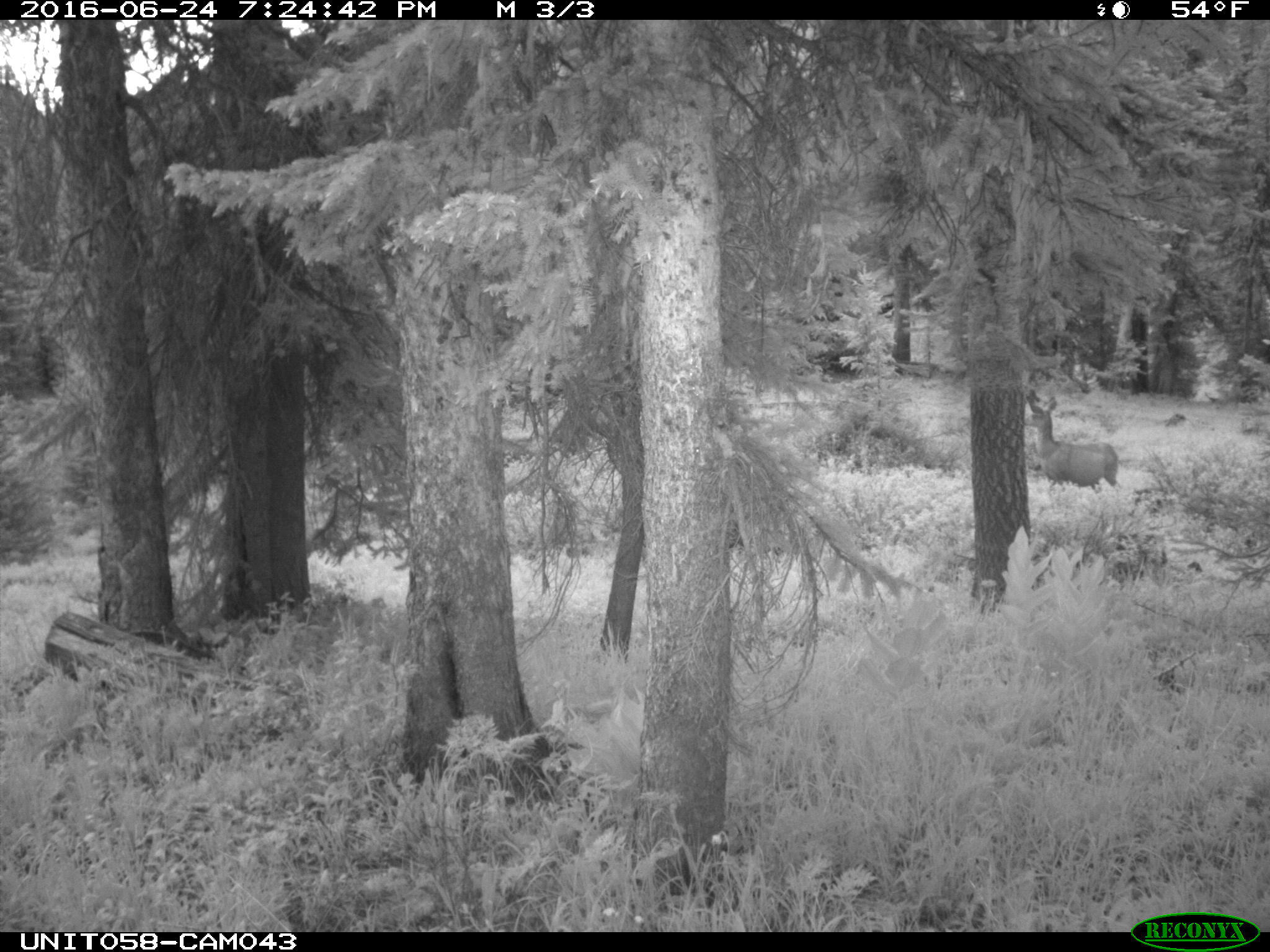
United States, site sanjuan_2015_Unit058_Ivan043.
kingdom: Animalia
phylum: Chordata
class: Mammalia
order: Artiodactyla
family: Cervidae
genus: Odocoileus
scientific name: Odocoileus hemionus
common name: mule deer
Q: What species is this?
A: Odocoileus hemionus (mule deer).